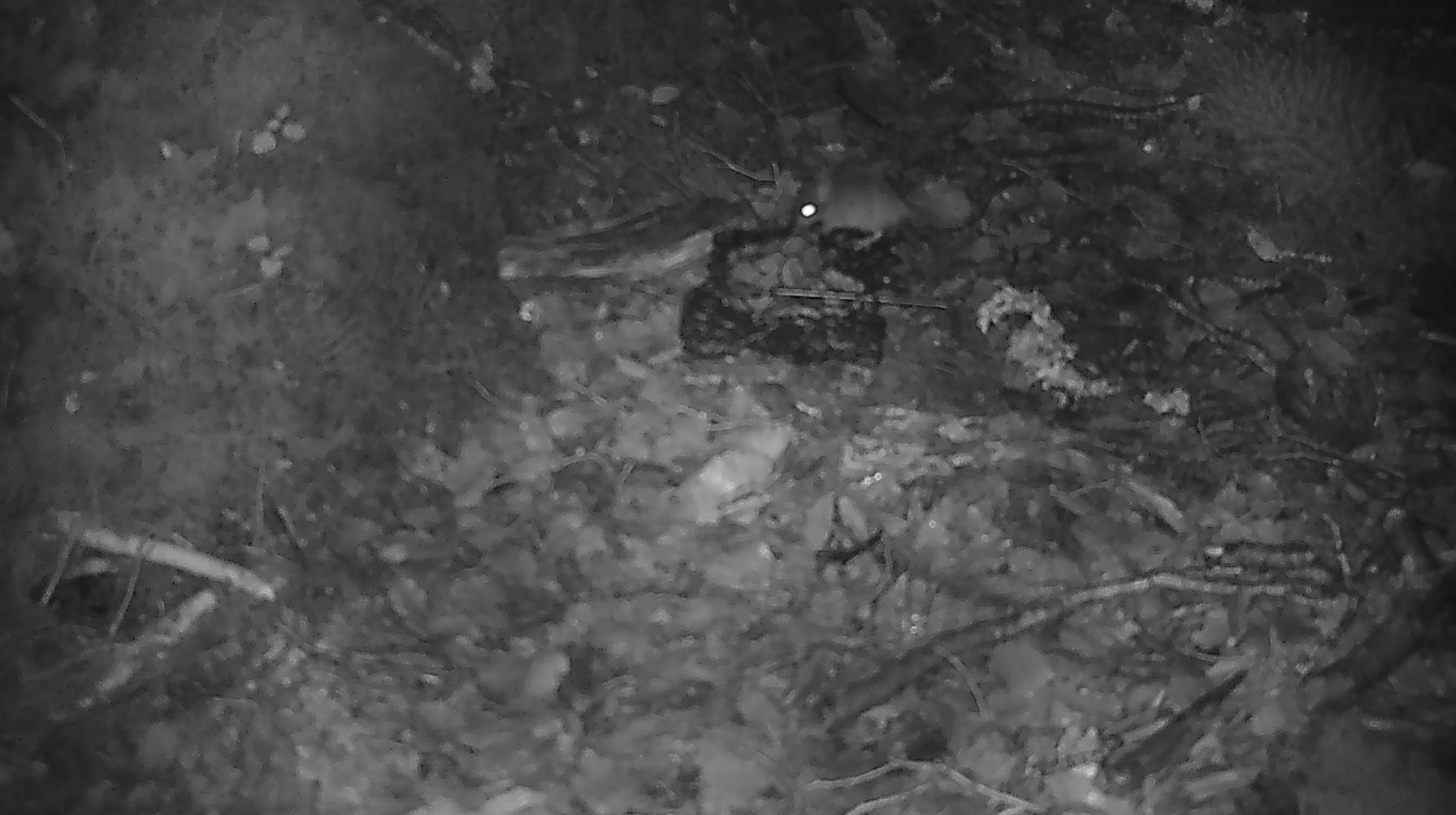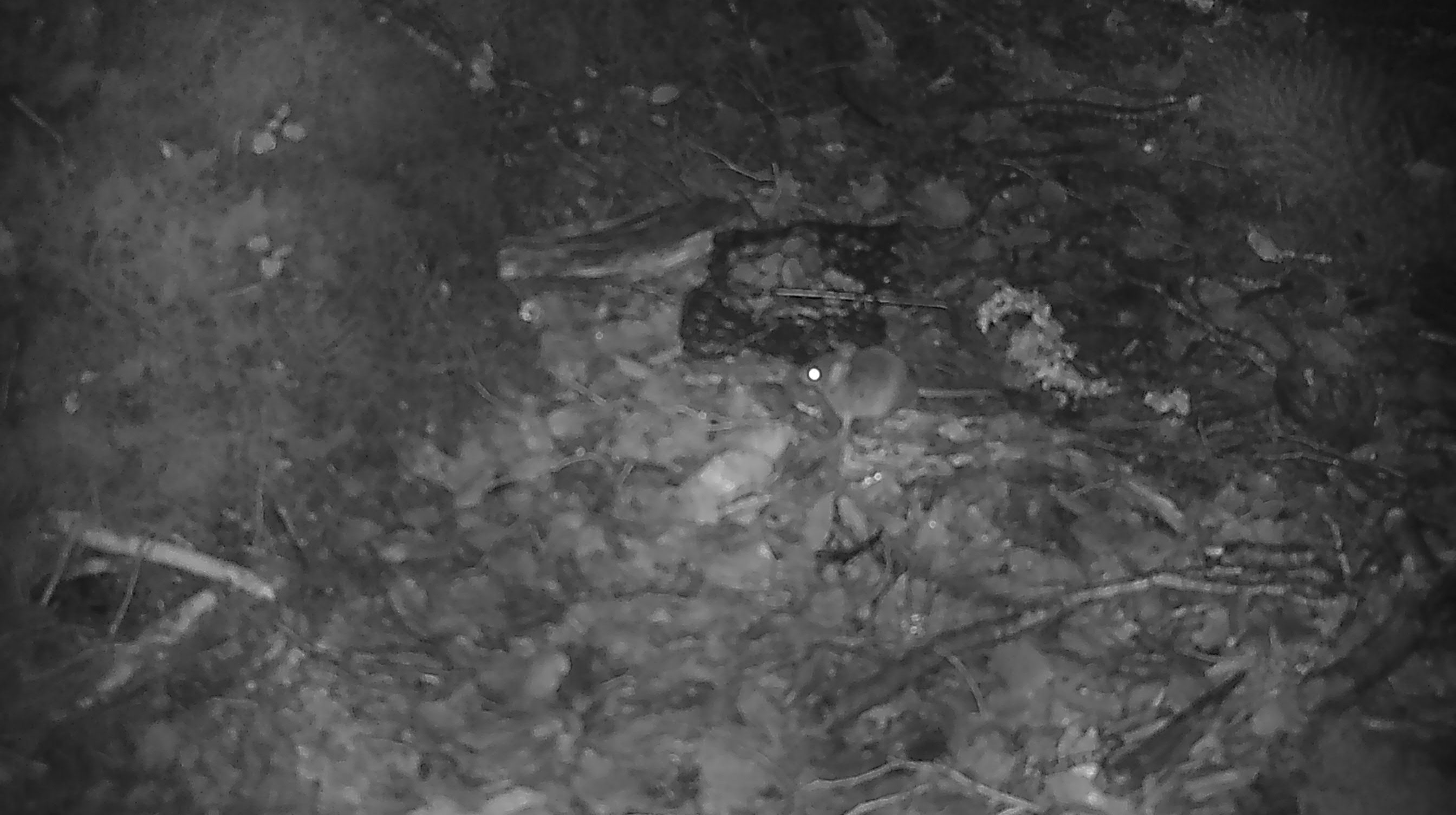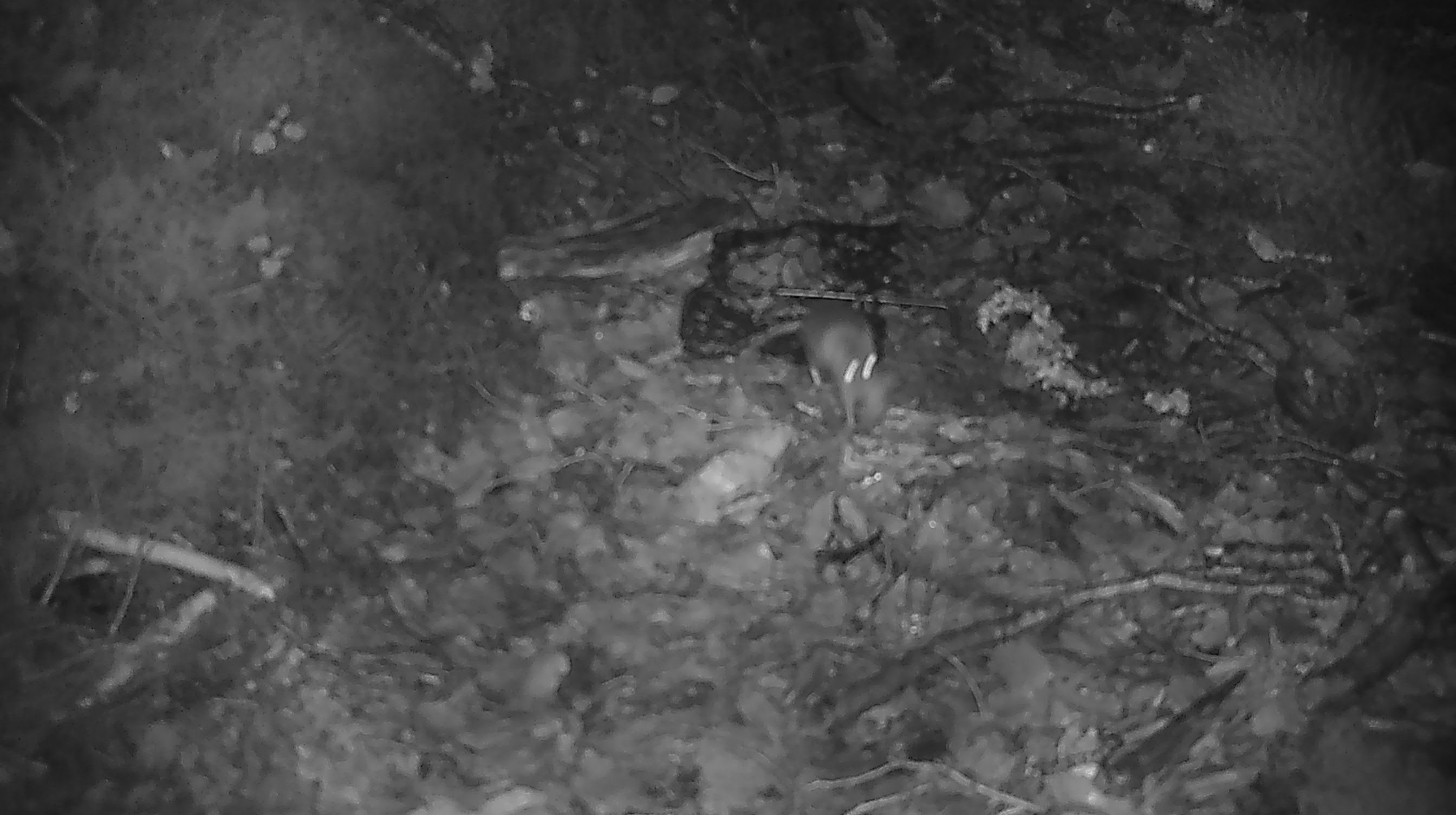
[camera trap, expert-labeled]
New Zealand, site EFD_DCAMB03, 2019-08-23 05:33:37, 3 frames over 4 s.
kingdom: Animalia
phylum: Chordata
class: Mammalia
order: Rodentia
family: Muridae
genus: Mus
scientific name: Mus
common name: mouse